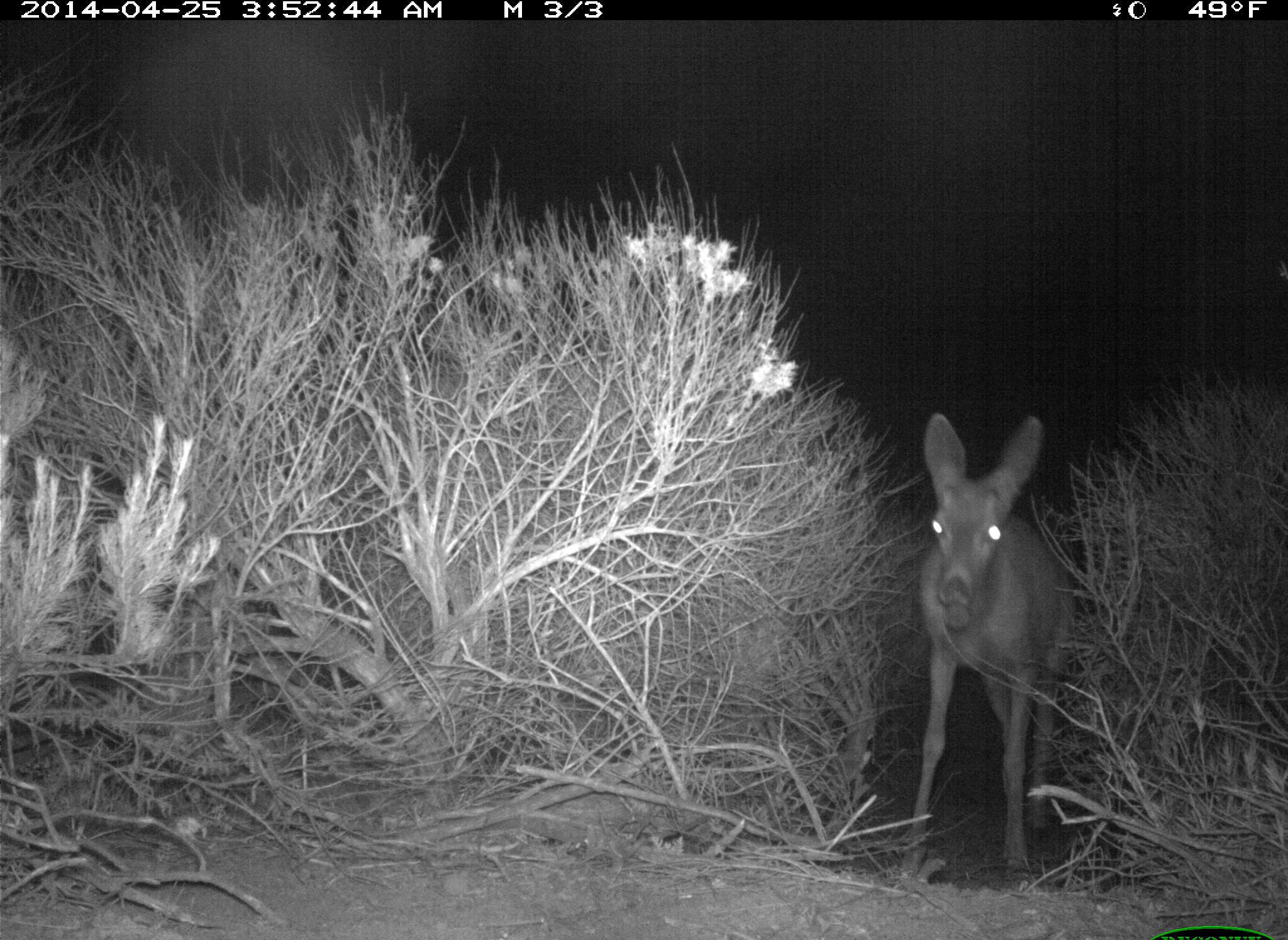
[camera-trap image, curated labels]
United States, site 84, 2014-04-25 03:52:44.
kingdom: Animalia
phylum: Chordata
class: Mammalia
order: Artiodactyla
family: Cervidae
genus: Odocoileus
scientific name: Odocoileus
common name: deer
Deer (Odocoileus).